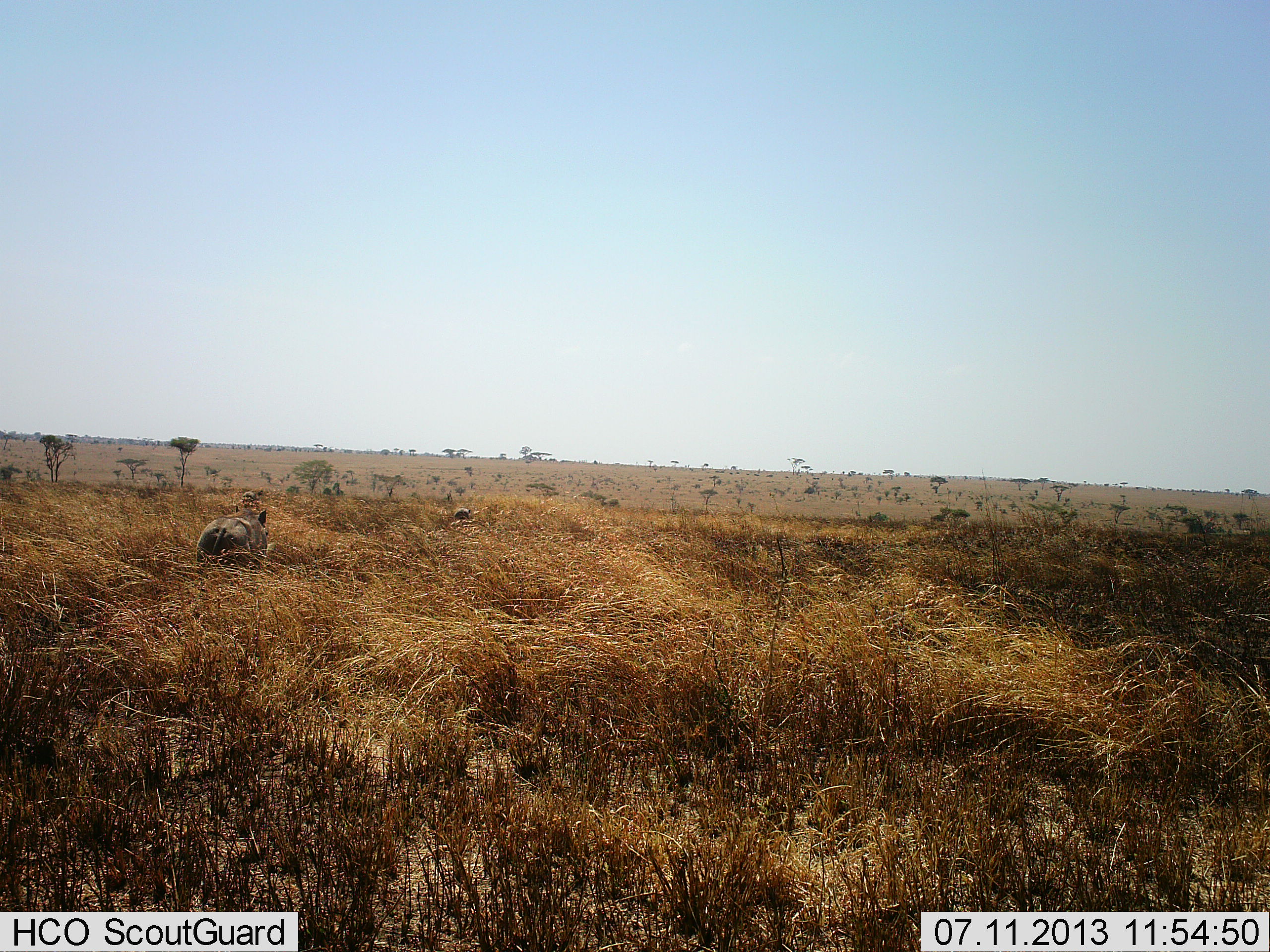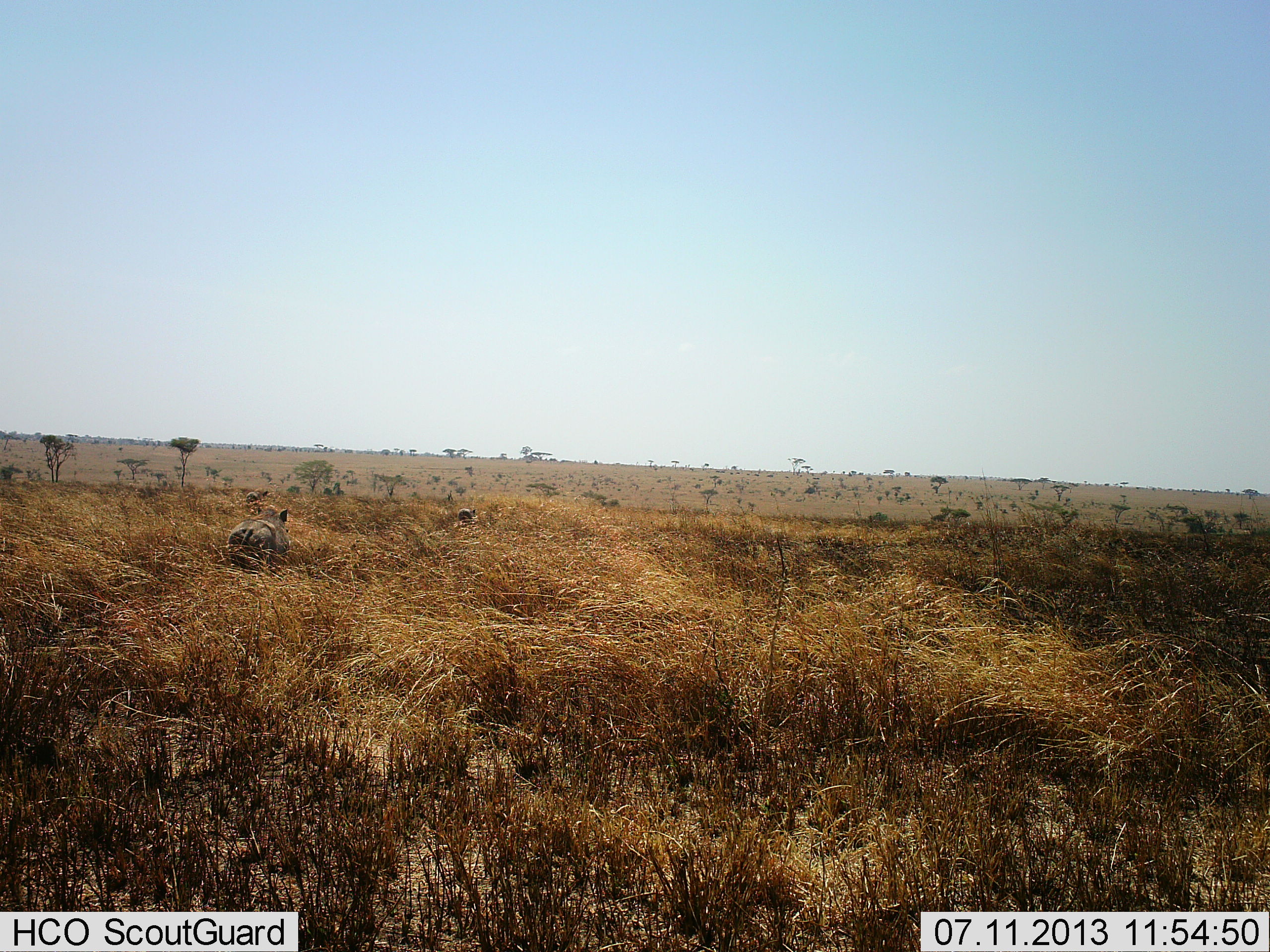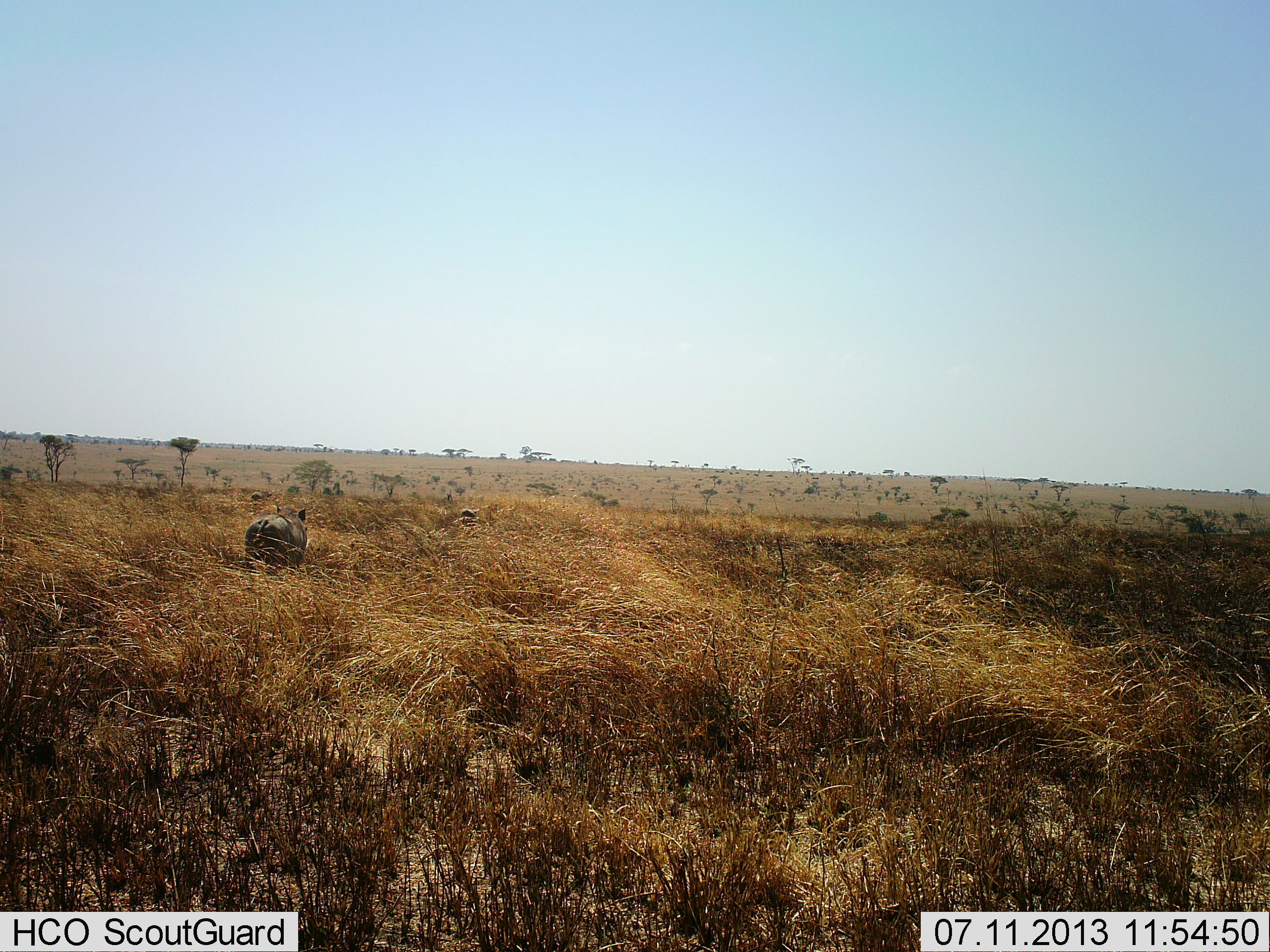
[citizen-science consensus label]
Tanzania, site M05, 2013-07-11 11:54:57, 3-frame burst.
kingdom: Animalia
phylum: Chordata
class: Mammalia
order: Artiodactyla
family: Suidae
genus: Phacochoerus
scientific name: Phacochoerus africanus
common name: warthog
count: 2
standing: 0%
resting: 0%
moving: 90%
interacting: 0%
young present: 0%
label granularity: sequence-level